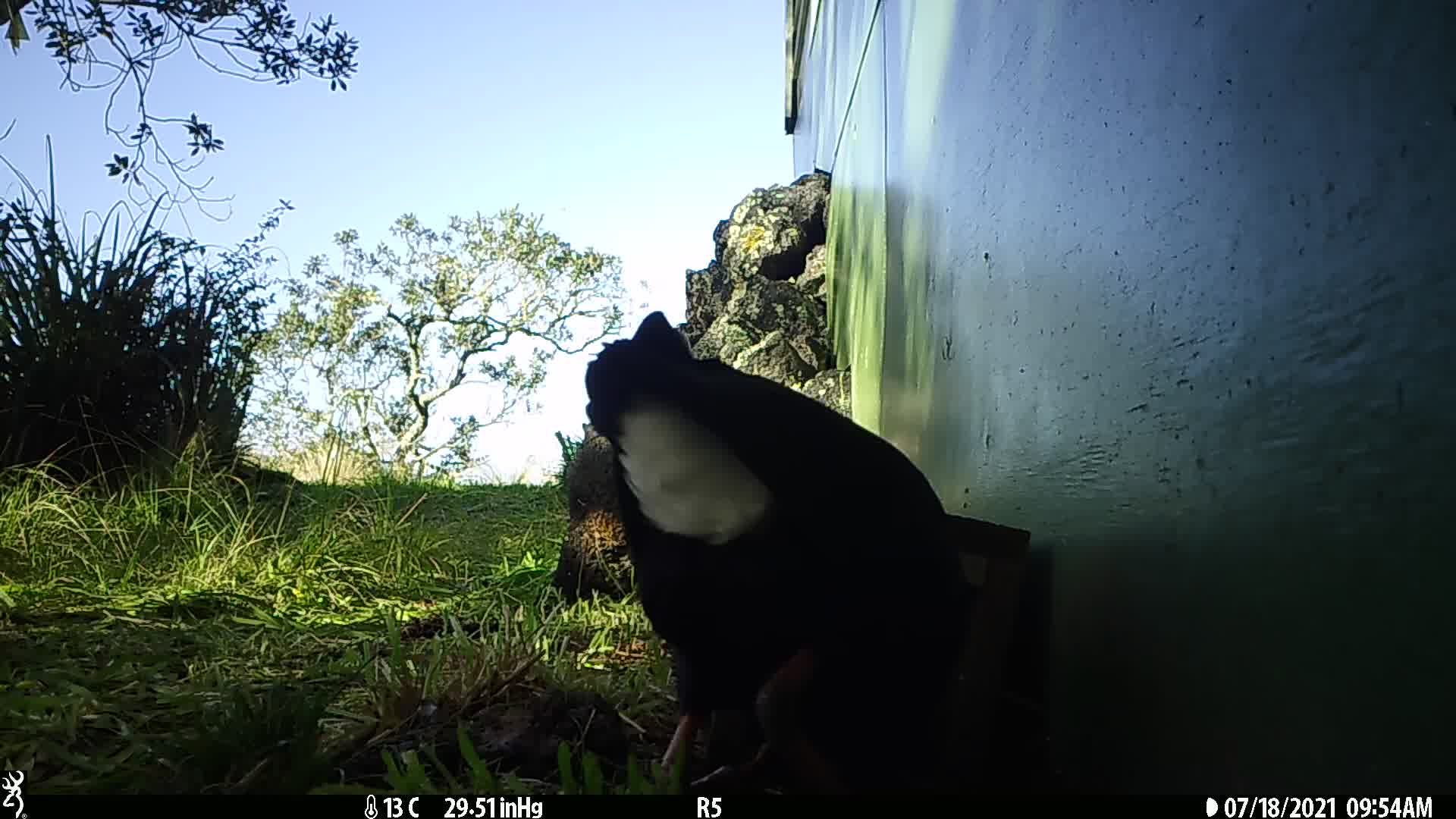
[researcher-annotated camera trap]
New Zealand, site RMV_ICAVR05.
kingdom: Animalia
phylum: Chordata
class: Aves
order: Gruiformes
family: Rallidae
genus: Porphyrio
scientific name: Porphyrio melanotus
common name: australasian swamphen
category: pukeko